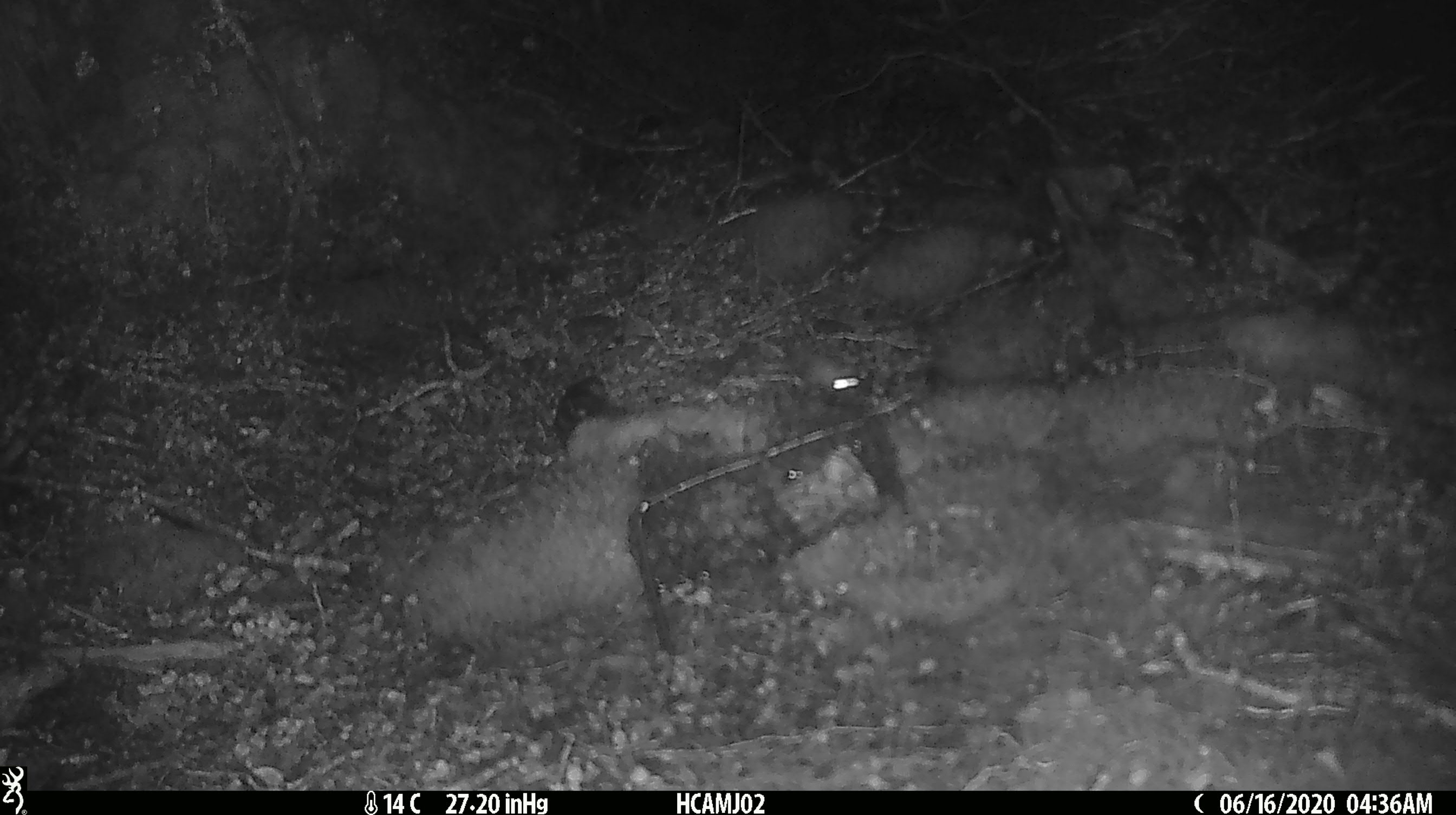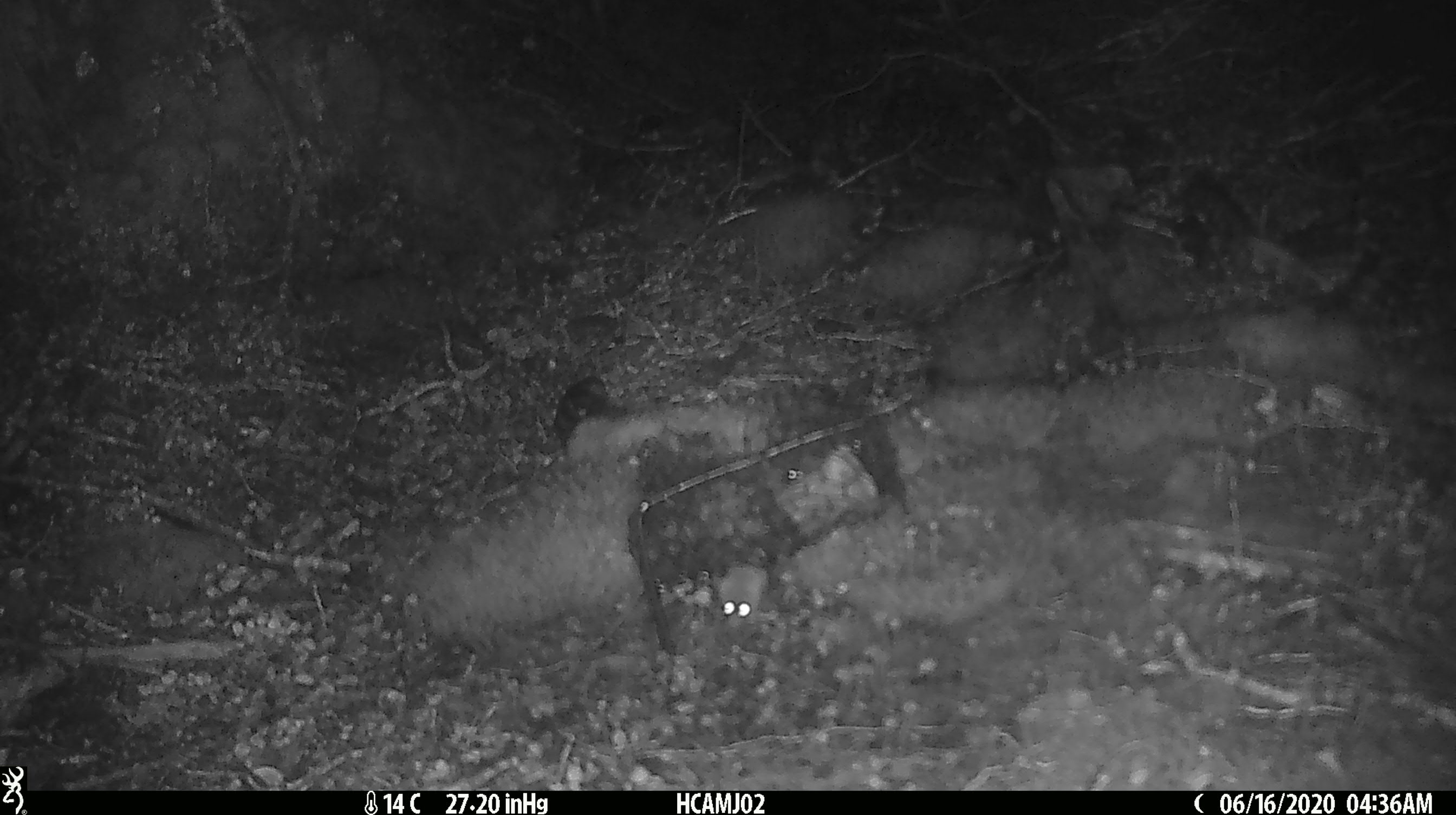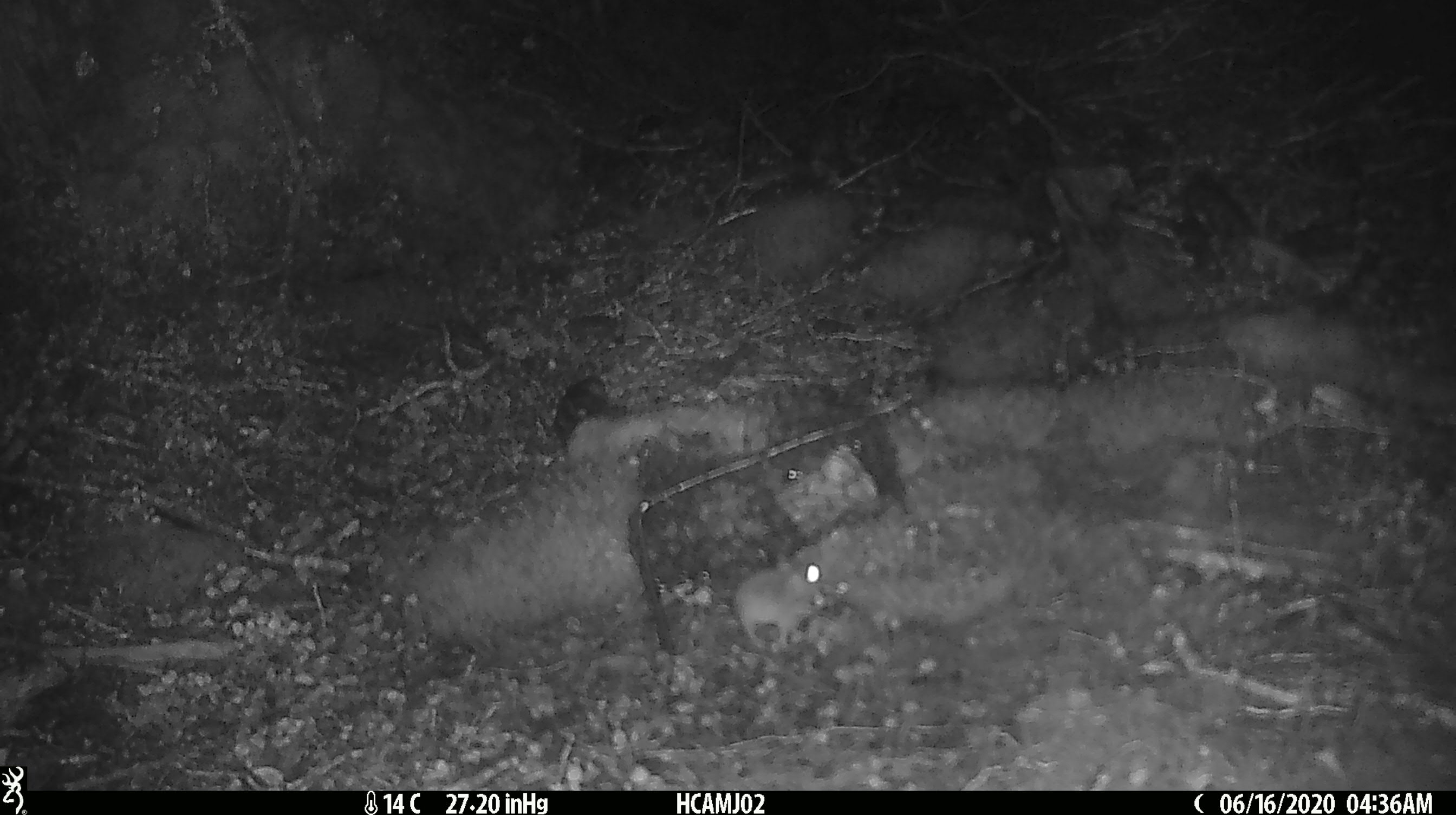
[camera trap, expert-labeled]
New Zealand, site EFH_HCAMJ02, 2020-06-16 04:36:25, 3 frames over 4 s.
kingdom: Animalia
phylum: Chordata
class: Mammalia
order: Rodentia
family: Muridae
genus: Mus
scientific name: Mus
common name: mouse